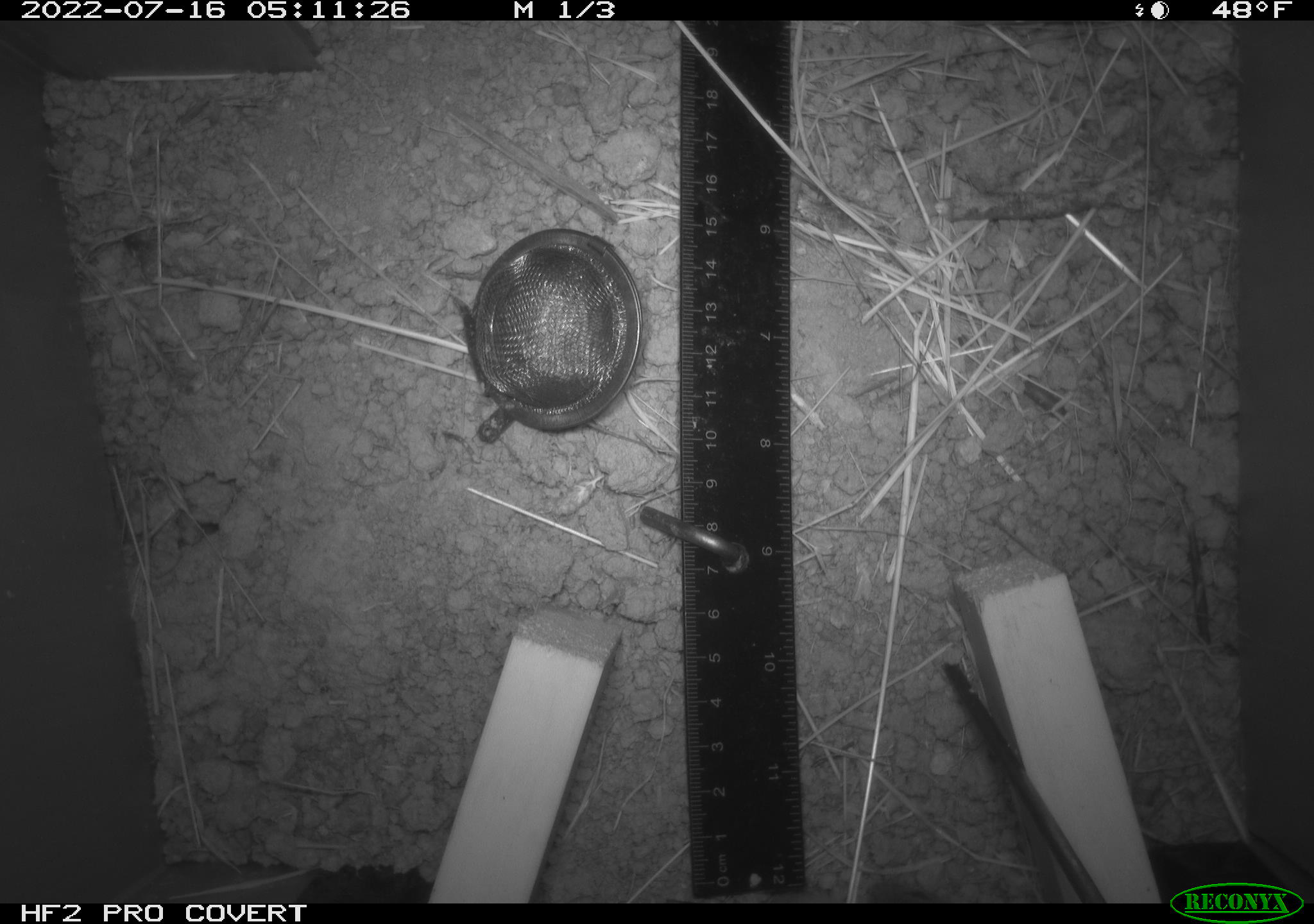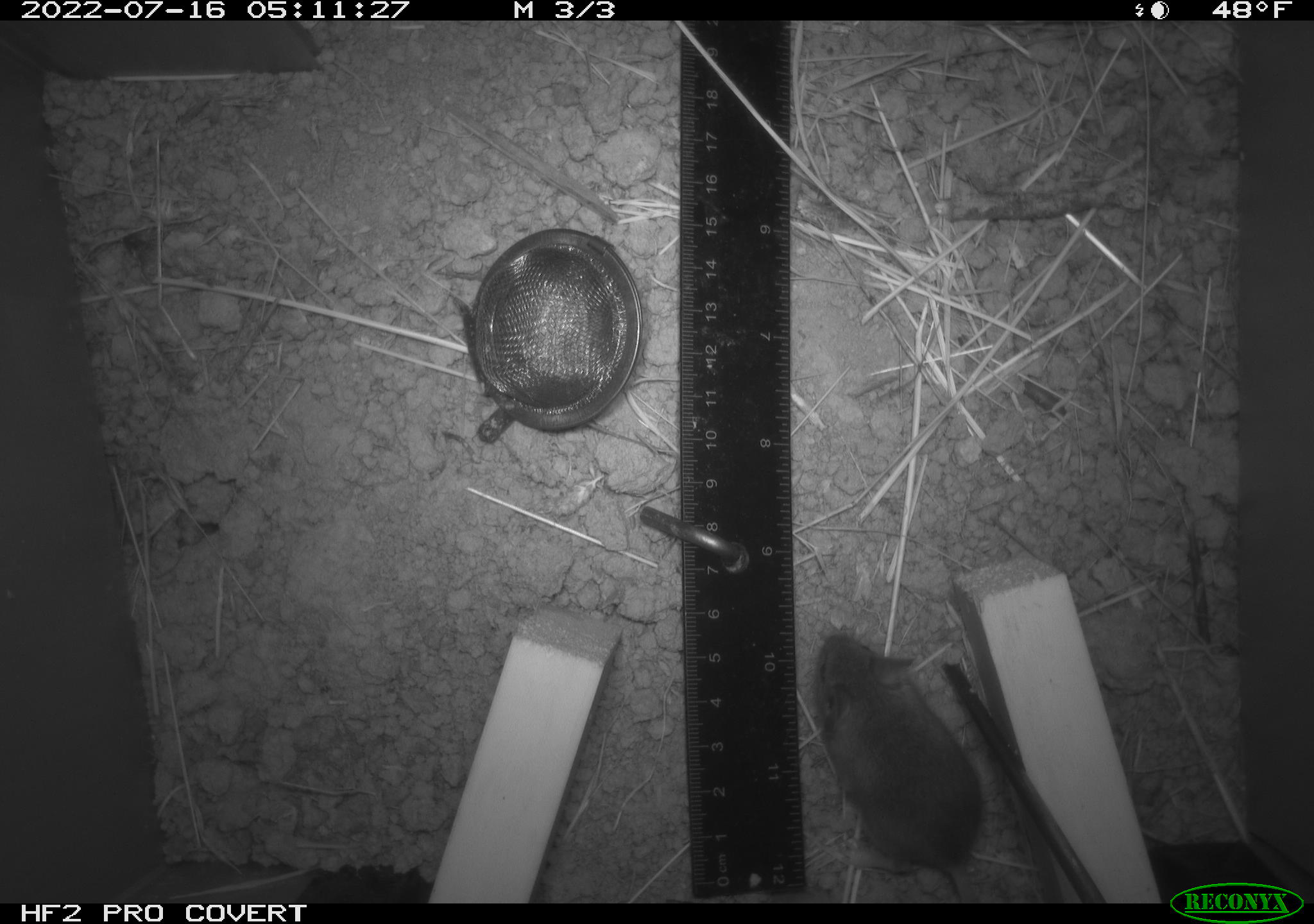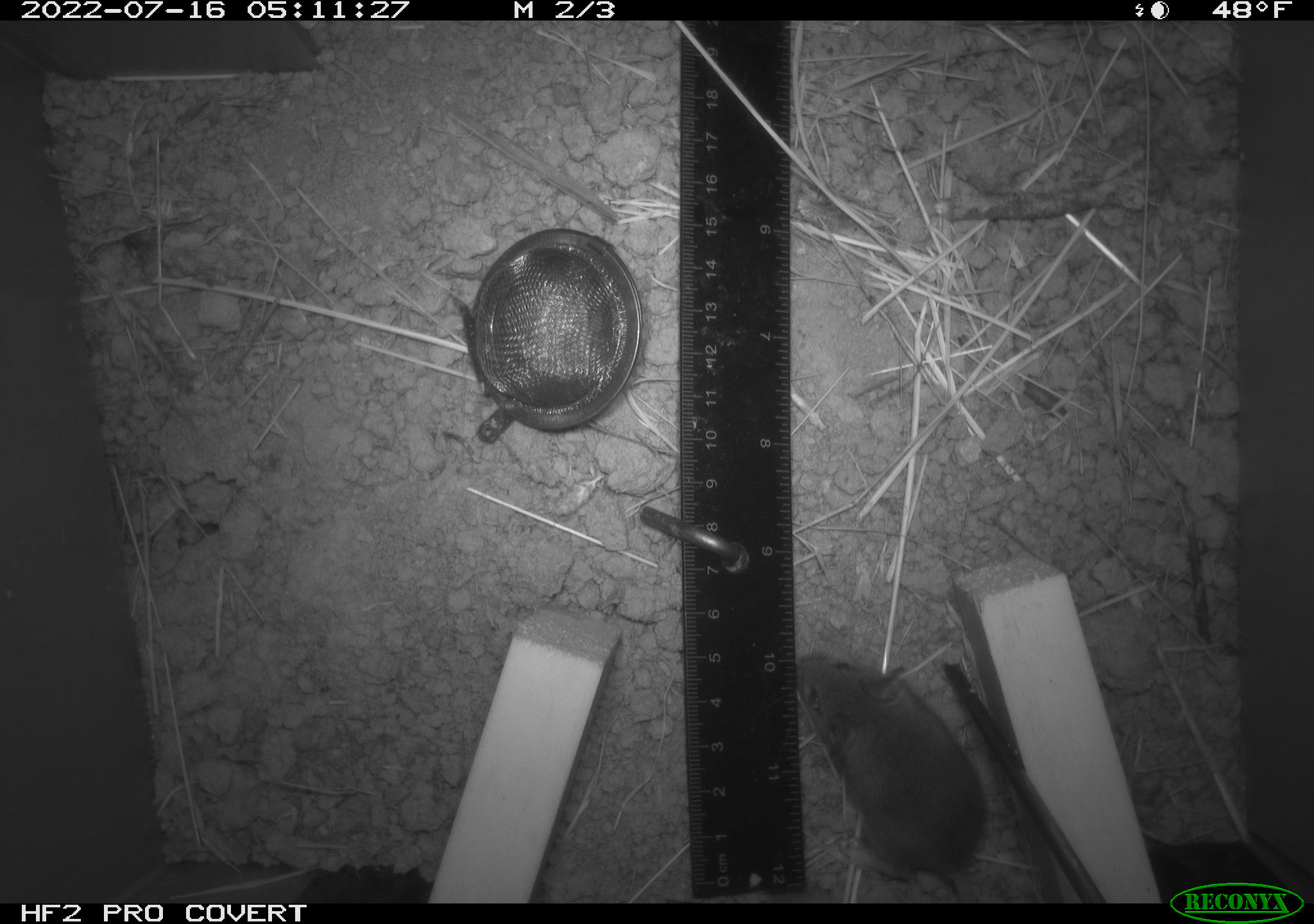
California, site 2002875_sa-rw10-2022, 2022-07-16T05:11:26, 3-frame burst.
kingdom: Animalia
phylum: Chordata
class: Mammalia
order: Rodentia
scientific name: Rodentia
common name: mouse species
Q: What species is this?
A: Mouse species (Rodentia).